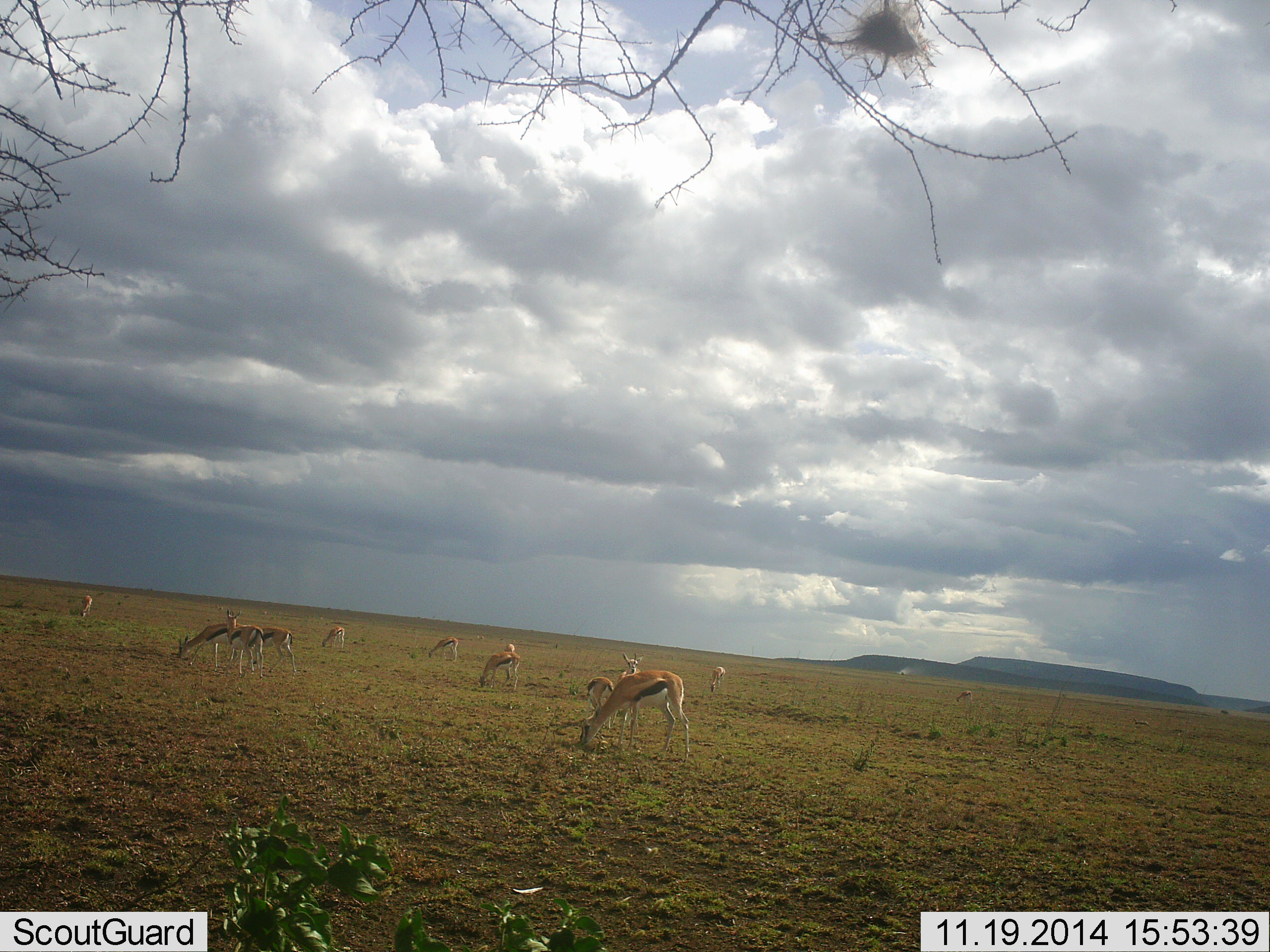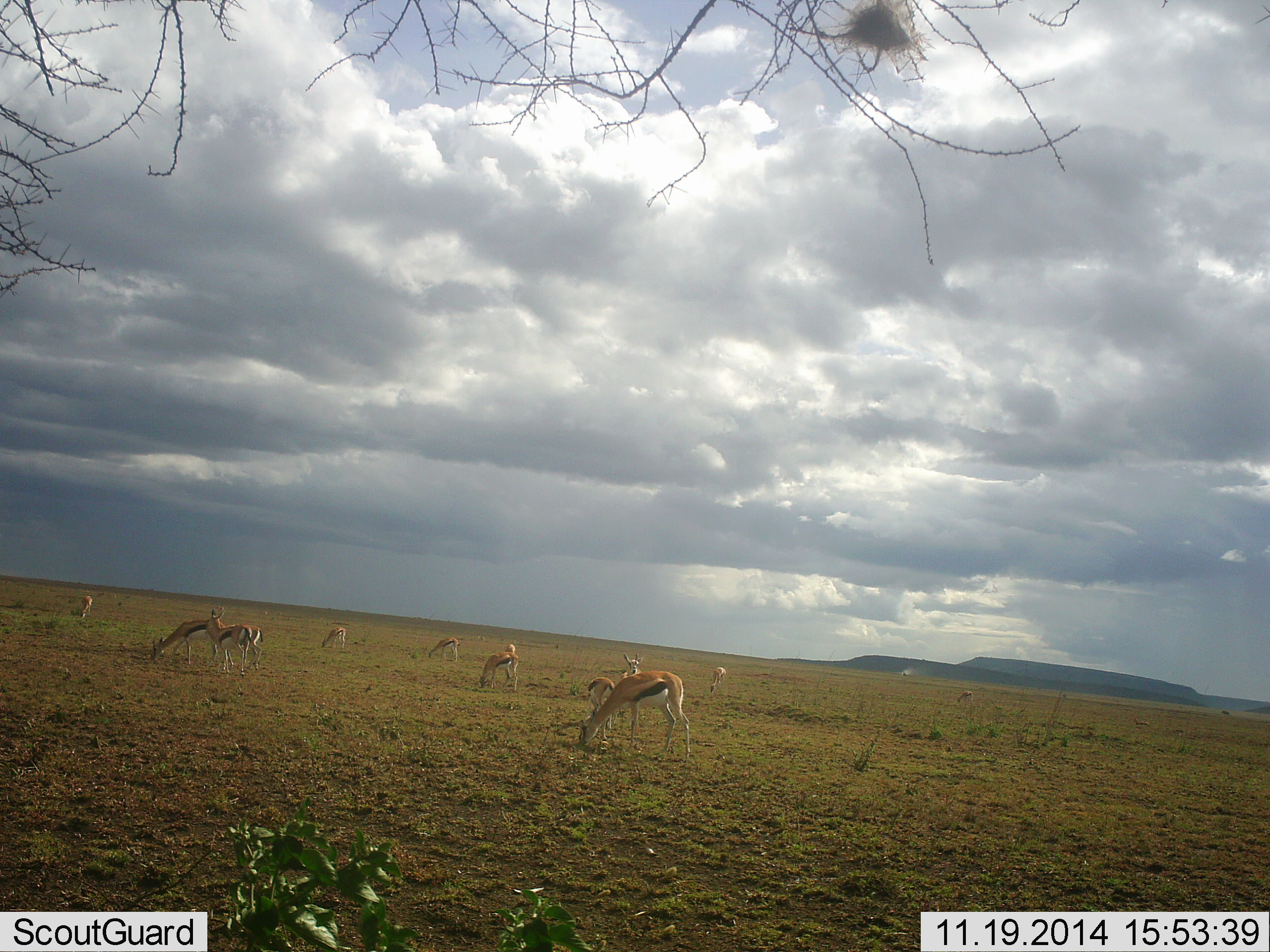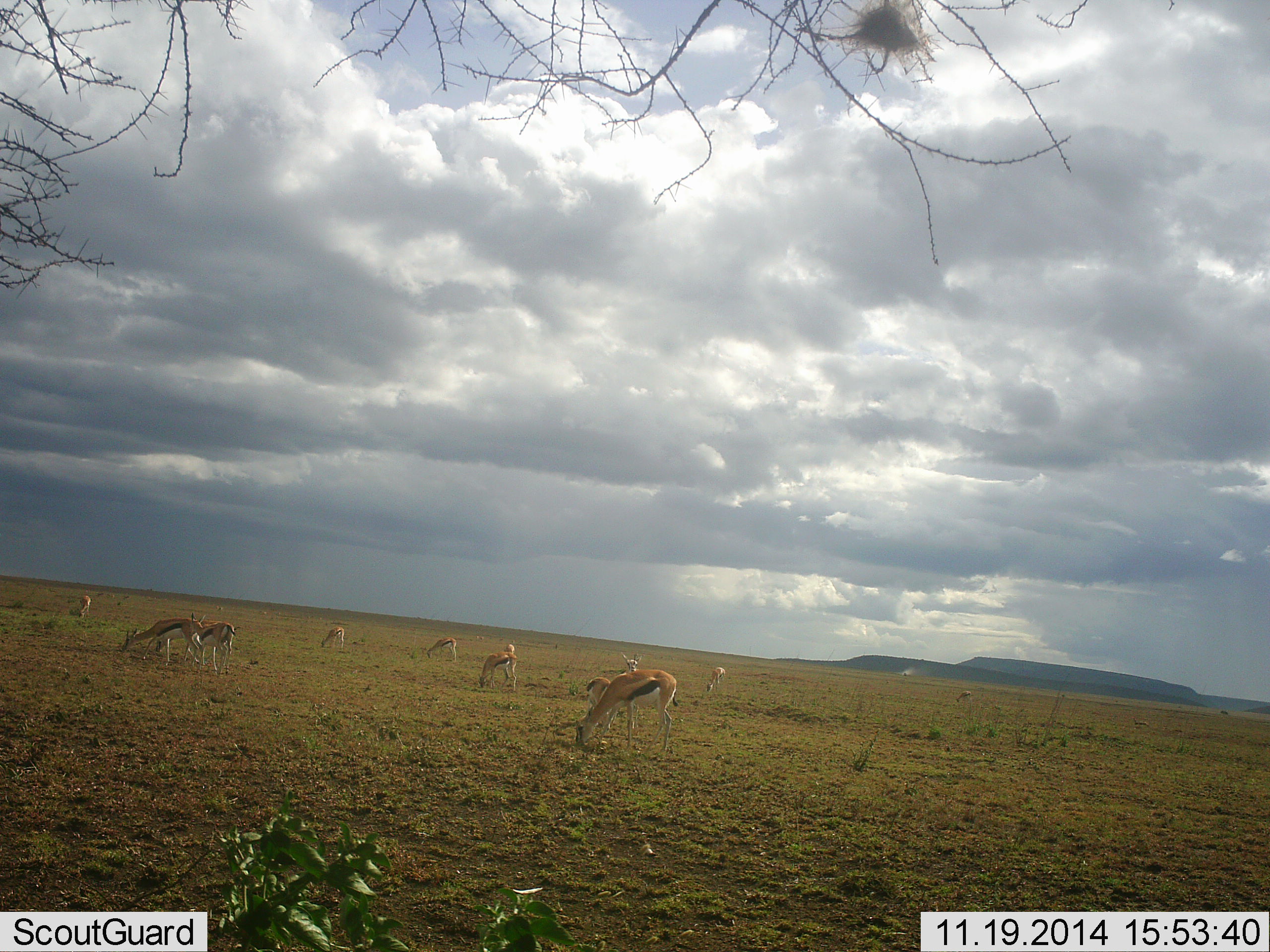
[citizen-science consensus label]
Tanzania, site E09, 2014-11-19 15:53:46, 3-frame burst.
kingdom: Animalia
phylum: Chordata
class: Mammalia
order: Artiodactyla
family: Bovidae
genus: Eudorcas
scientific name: Eudorcas thomsonii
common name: thomson's gazelle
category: gazellethomsons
Gazellethomsons (thomson's gazelle) (Eudorcas thomsonii), count 11-50. Behavior (volunteer vote fractions): standing 60%, resting 0%, moving 40%, interacting 0%. Young present (vote fraction): 0%. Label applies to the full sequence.